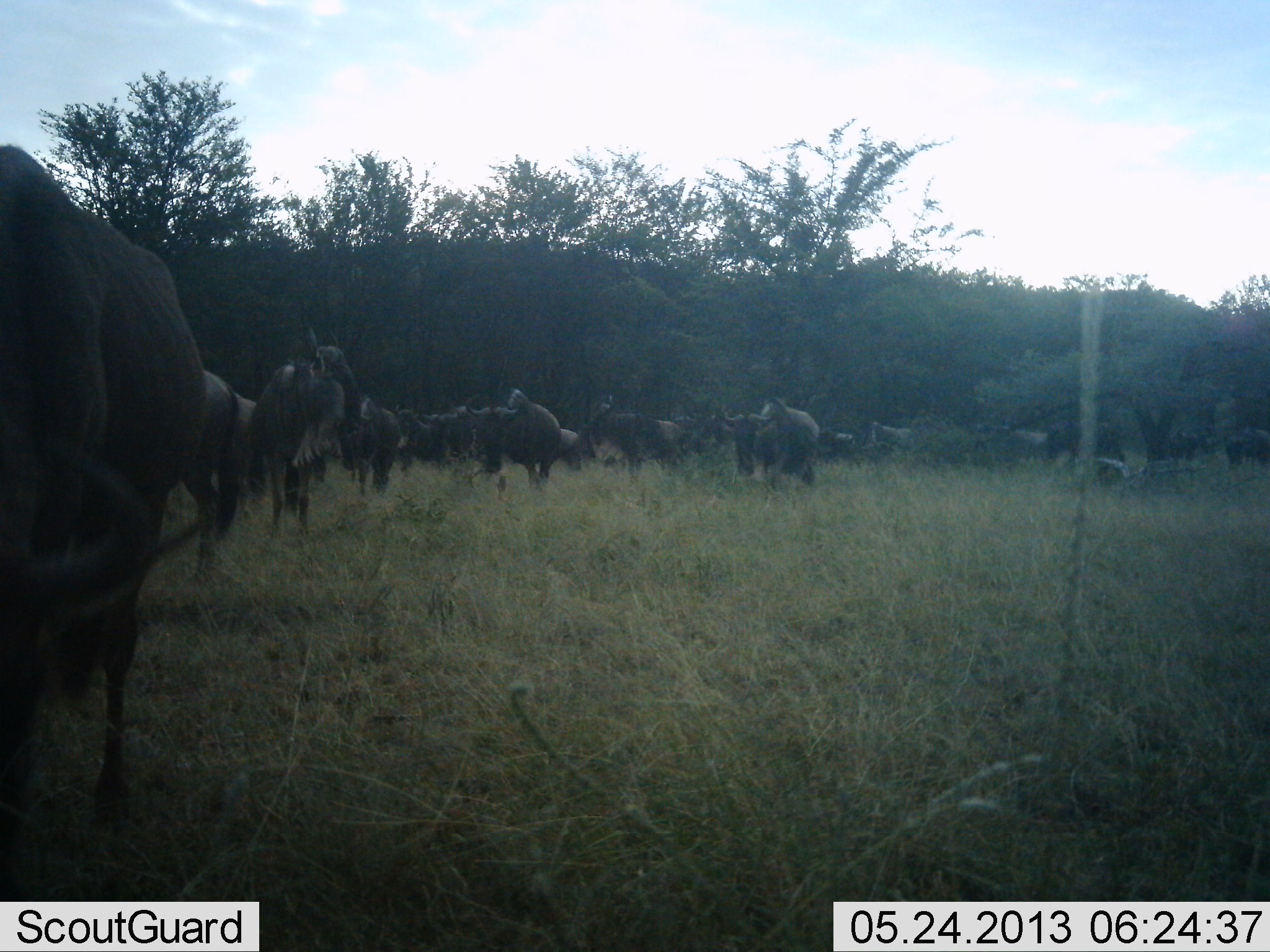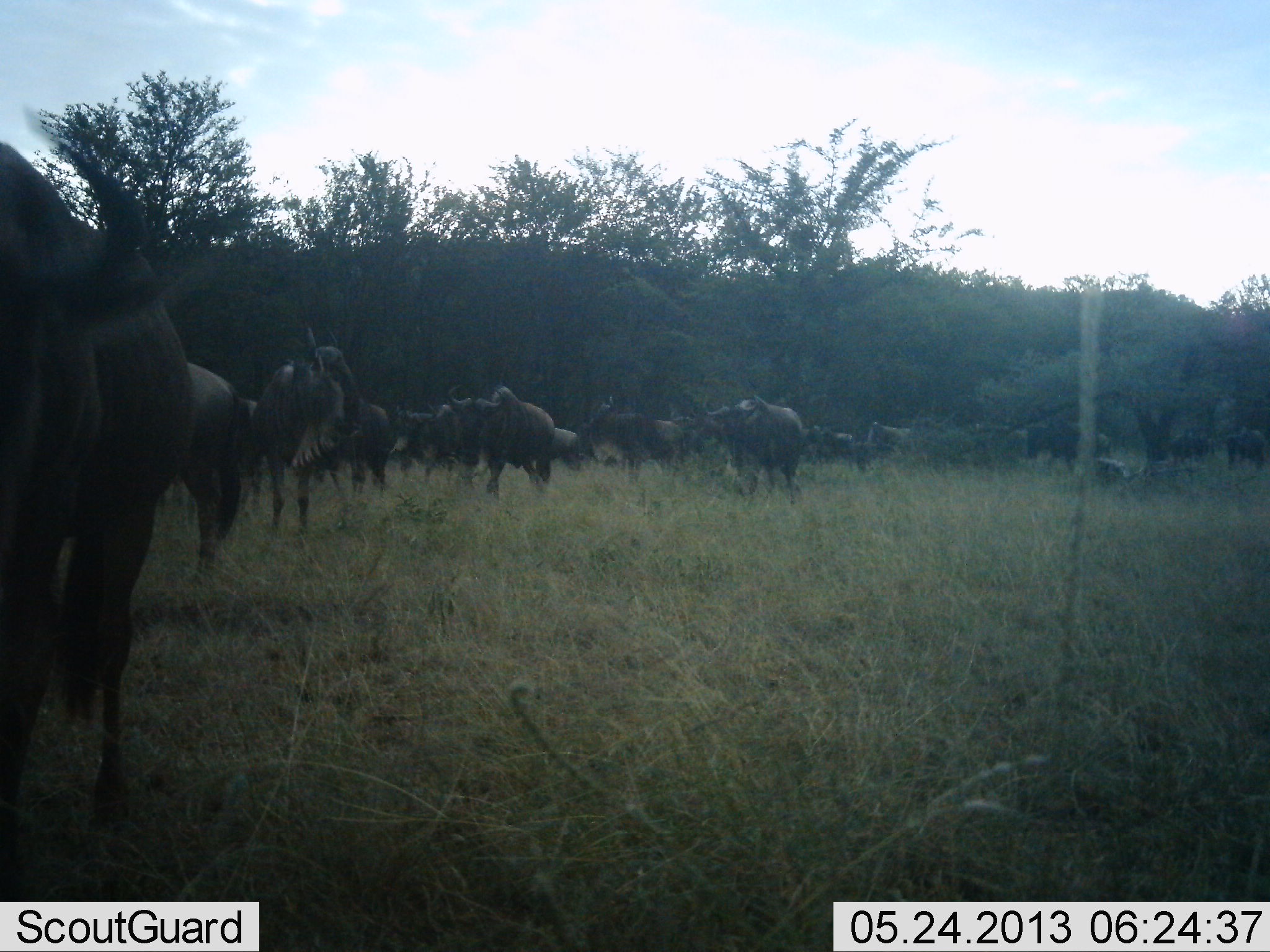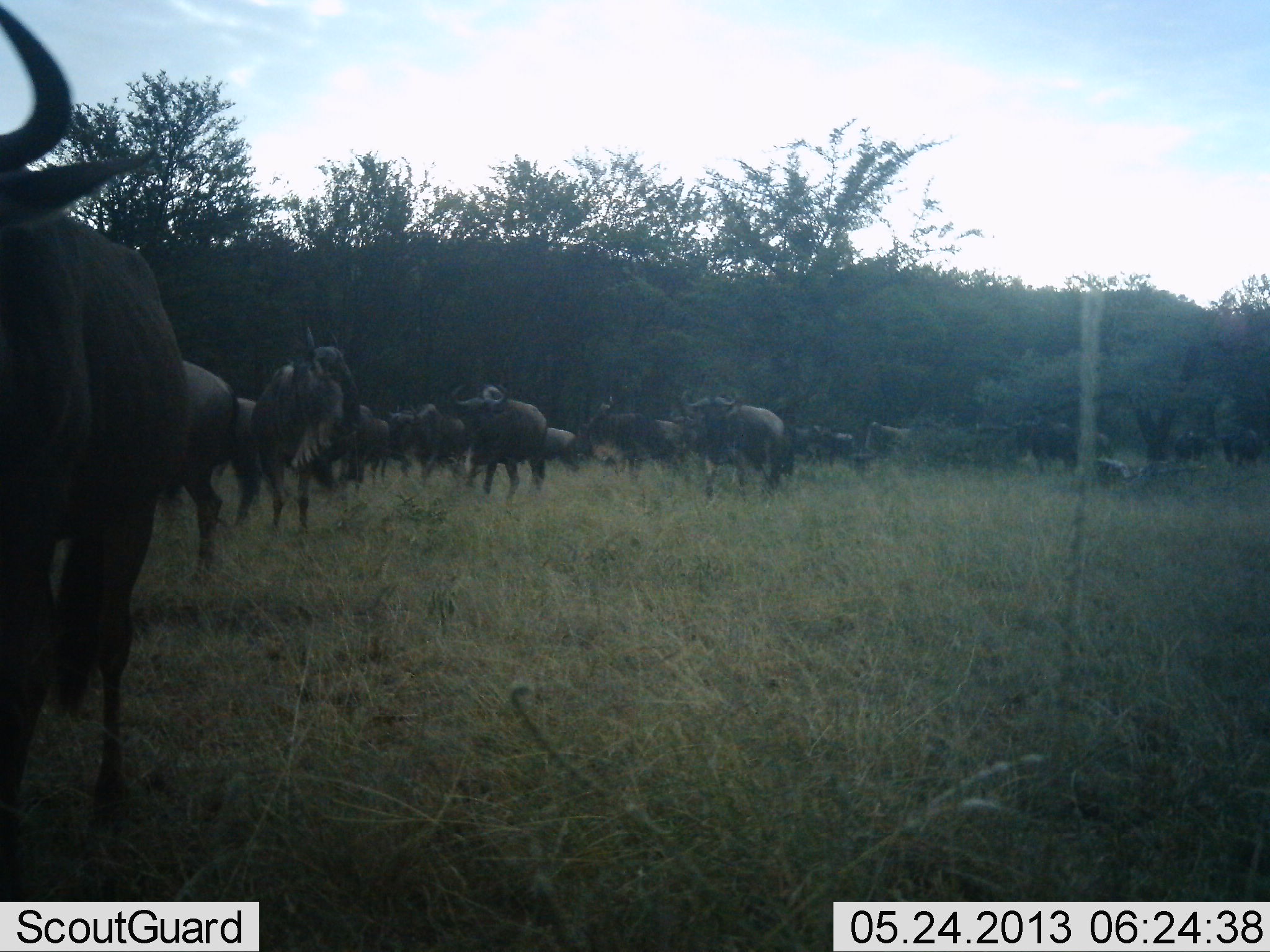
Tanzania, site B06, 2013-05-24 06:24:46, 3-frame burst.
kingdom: Animalia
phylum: Chordata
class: Mammalia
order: Artiodactyla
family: Bovidae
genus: Connochaetes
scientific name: Connochaetes taurinus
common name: blue wildebeest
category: wildebeest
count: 11-50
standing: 47%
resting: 0%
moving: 77%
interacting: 3%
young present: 0%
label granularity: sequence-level